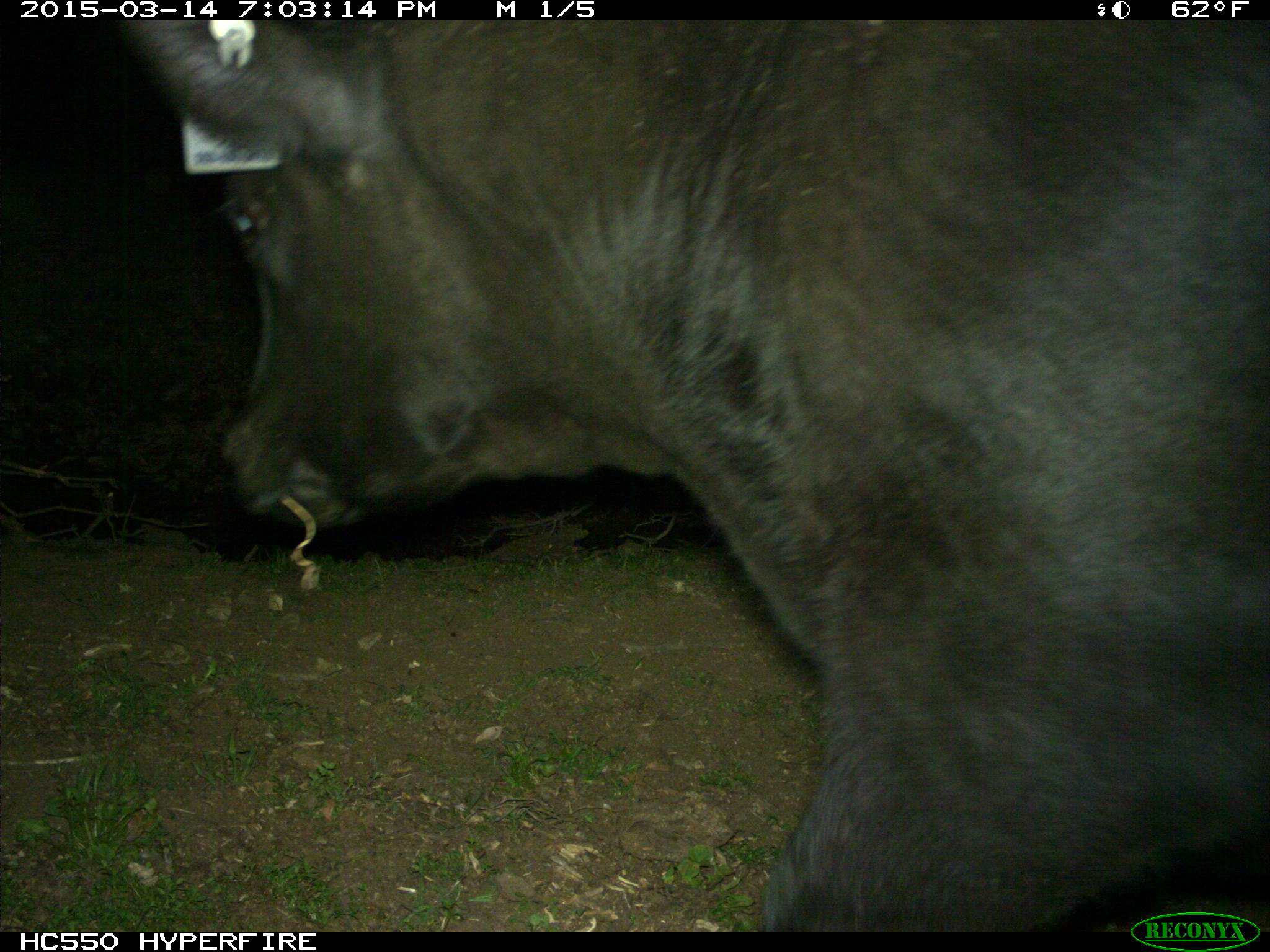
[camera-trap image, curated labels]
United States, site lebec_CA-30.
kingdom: Animalia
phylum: Chordata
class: Mammalia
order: Artiodactyla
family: Bovidae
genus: Bos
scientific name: Bos taurus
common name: domestic cow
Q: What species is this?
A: Bos taurus (domestic cow).